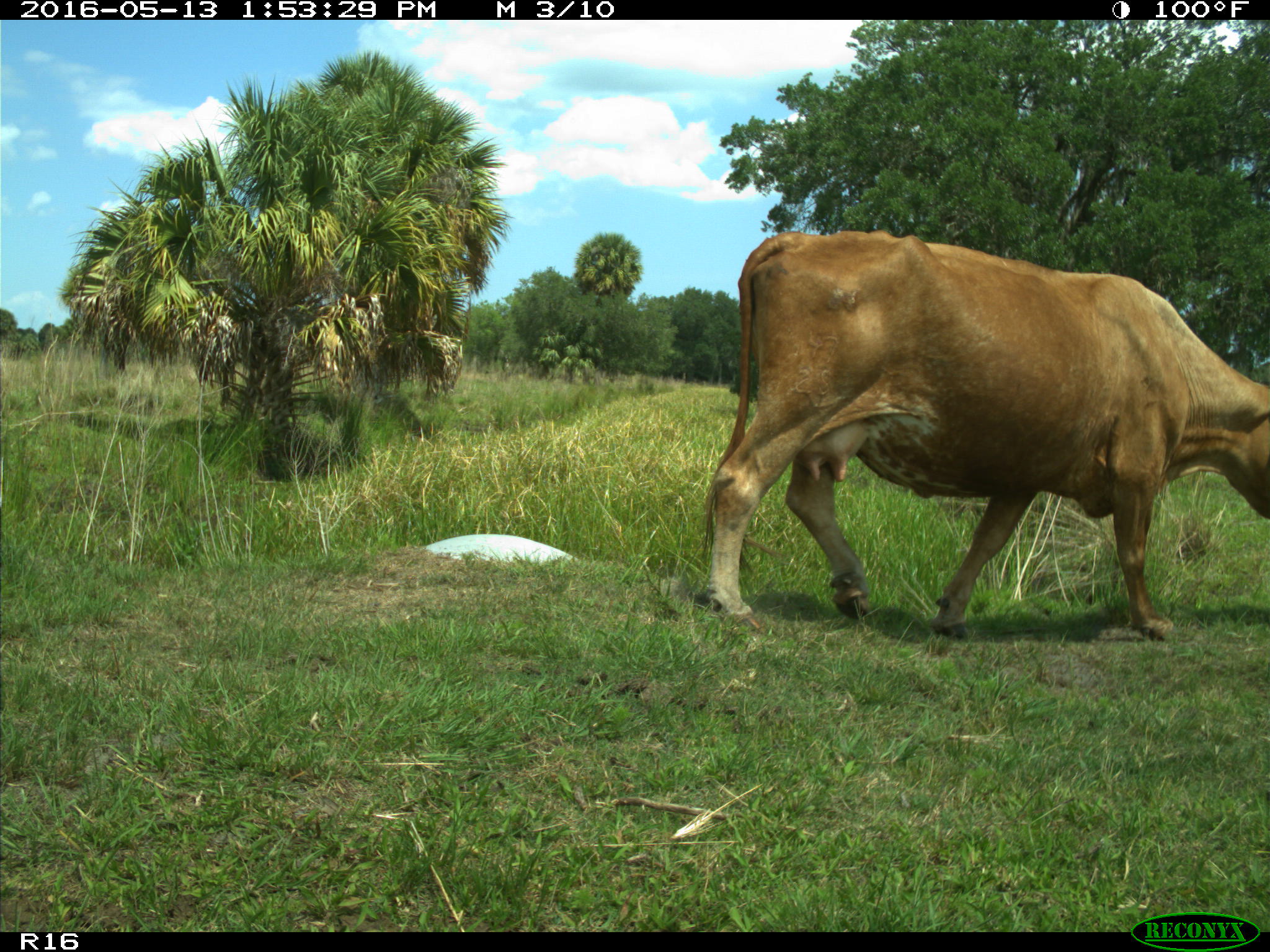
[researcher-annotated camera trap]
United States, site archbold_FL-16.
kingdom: Animalia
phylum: Chordata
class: Mammalia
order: Artiodactyla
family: Bovidae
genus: Bos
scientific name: Bos taurus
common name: domestic cow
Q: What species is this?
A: Bos taurus (domestic cow).